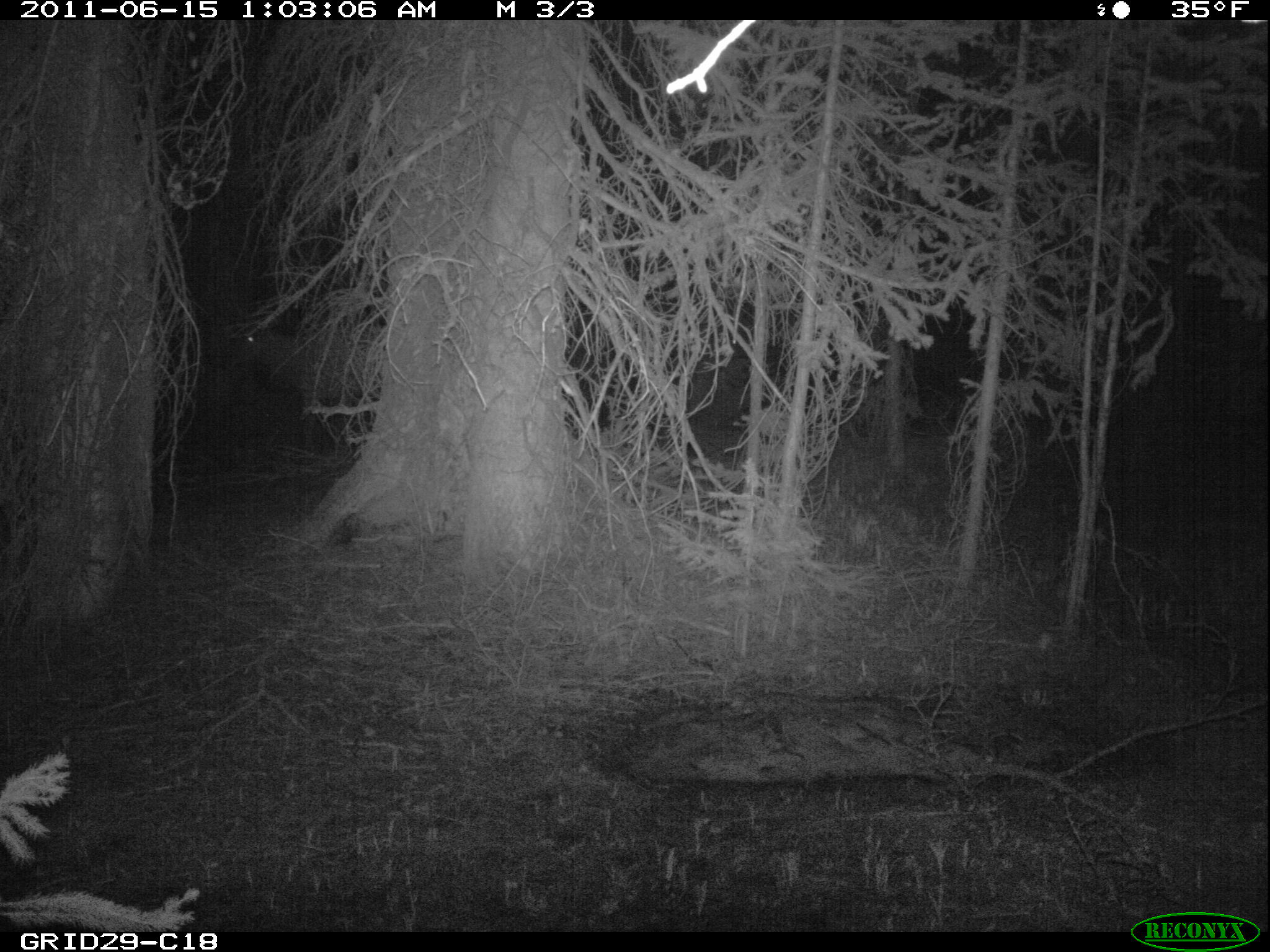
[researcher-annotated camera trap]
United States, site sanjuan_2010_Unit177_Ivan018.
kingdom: Animalia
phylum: Chordata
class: Mammalia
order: Artiodactyla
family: Cervidae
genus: Cervus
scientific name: Cervus elaphus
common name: red deer